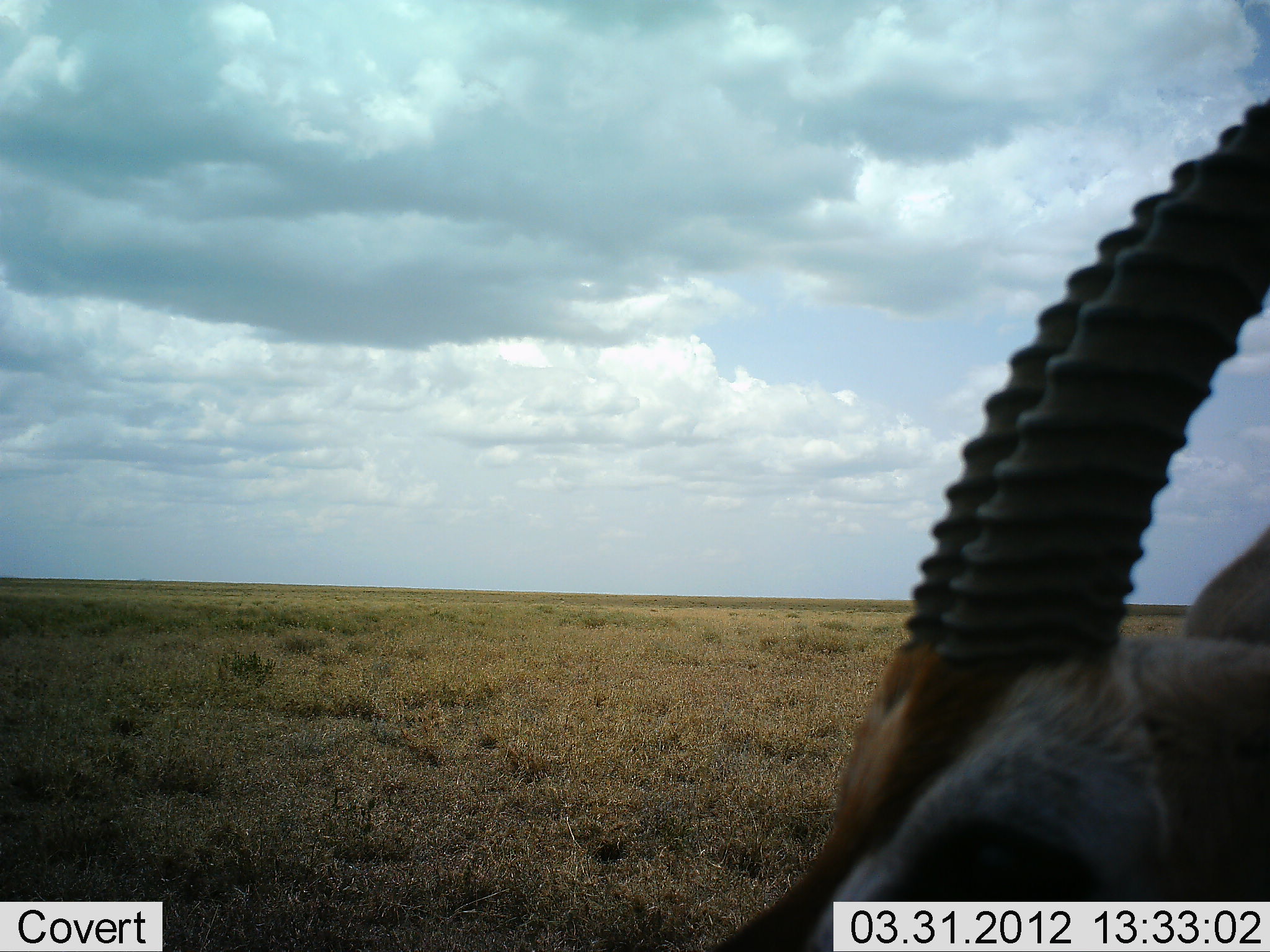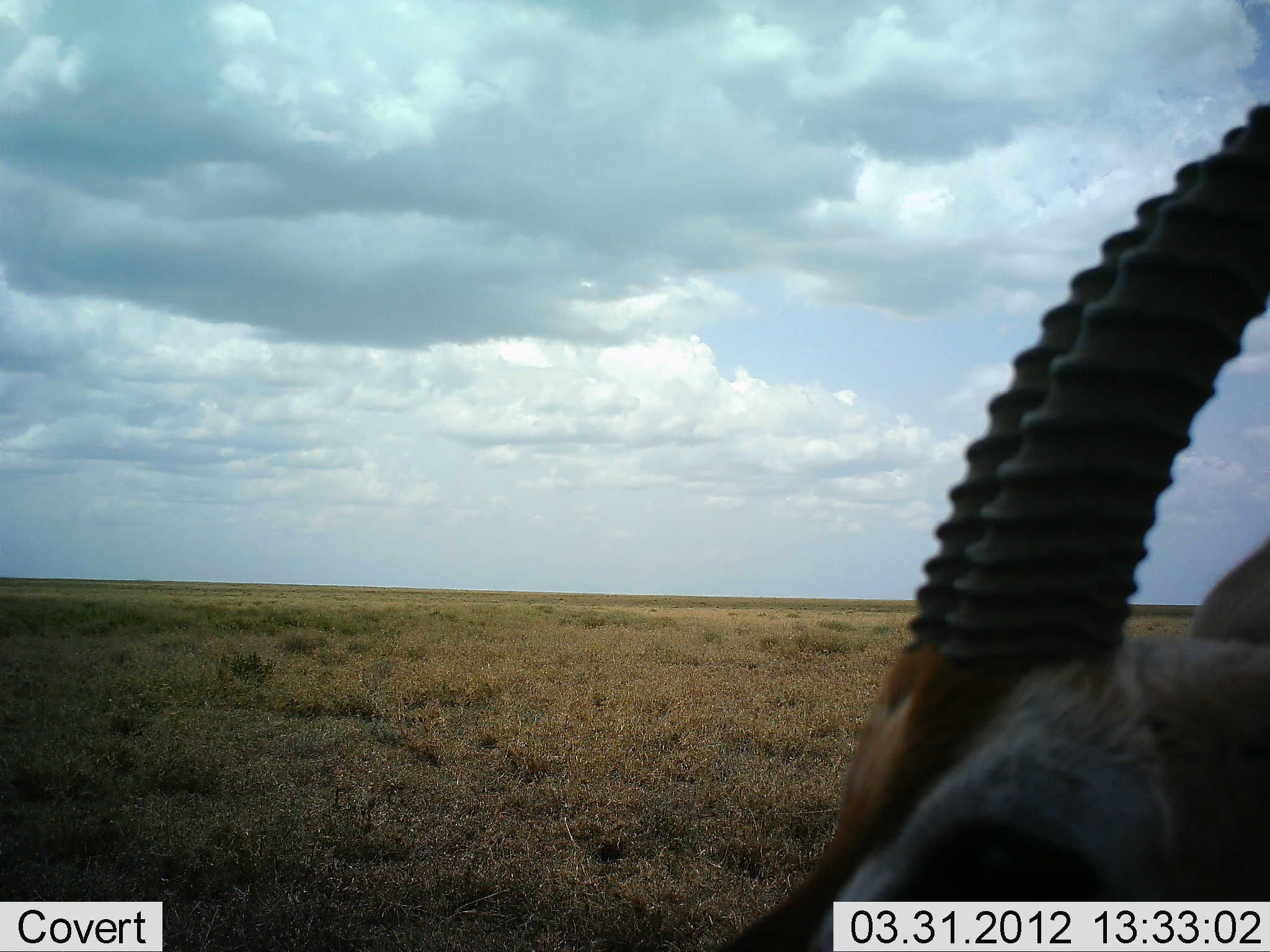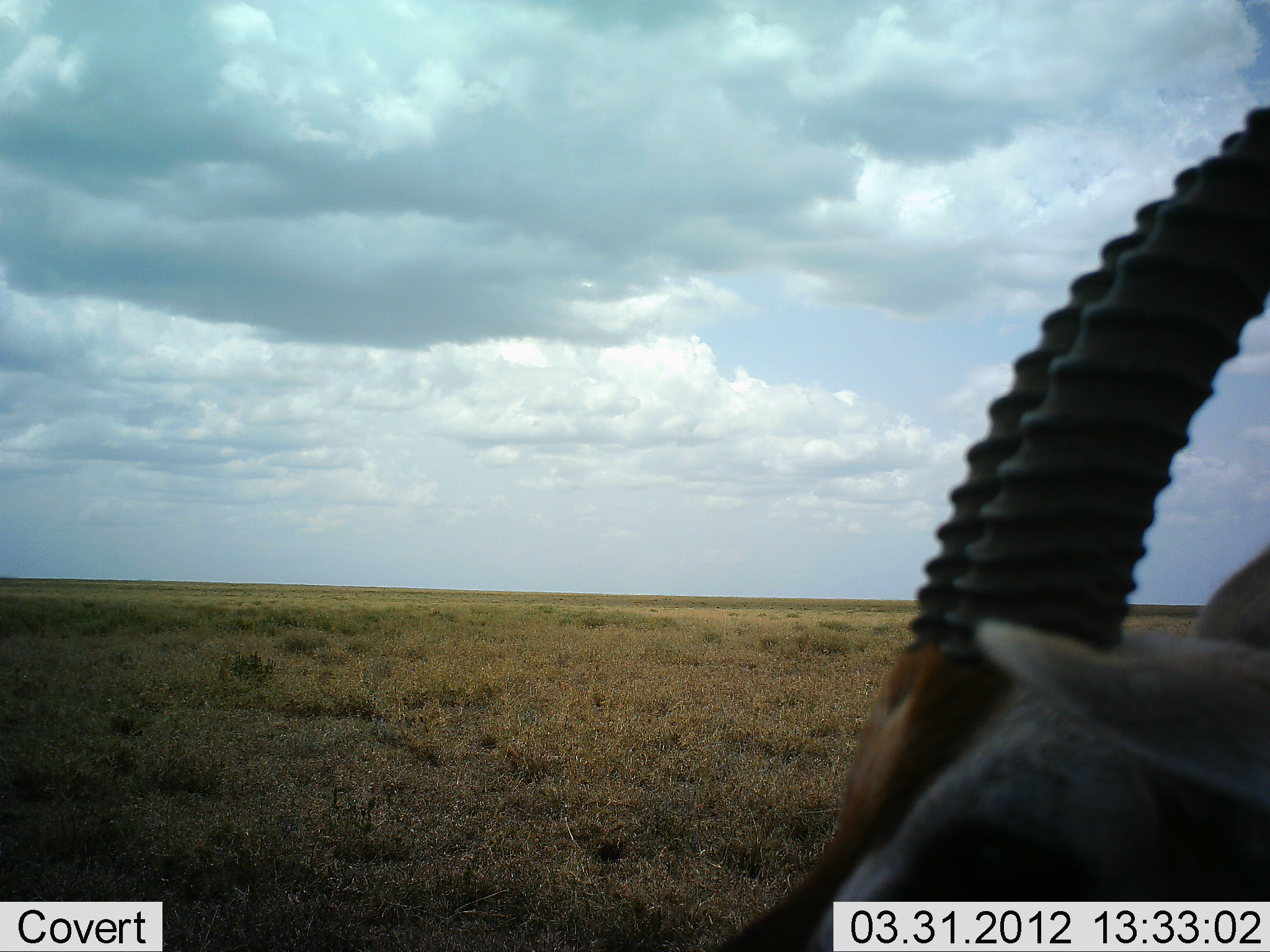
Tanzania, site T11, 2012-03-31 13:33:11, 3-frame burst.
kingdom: Animalia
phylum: Chordata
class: Mammalia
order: Artiodactyla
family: Bovidae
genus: Eudorcas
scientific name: Eudorcas thomsonii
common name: thomson's gazelle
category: gazellethomsons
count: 1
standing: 73%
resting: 27%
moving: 0%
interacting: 0%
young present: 0%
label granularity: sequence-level